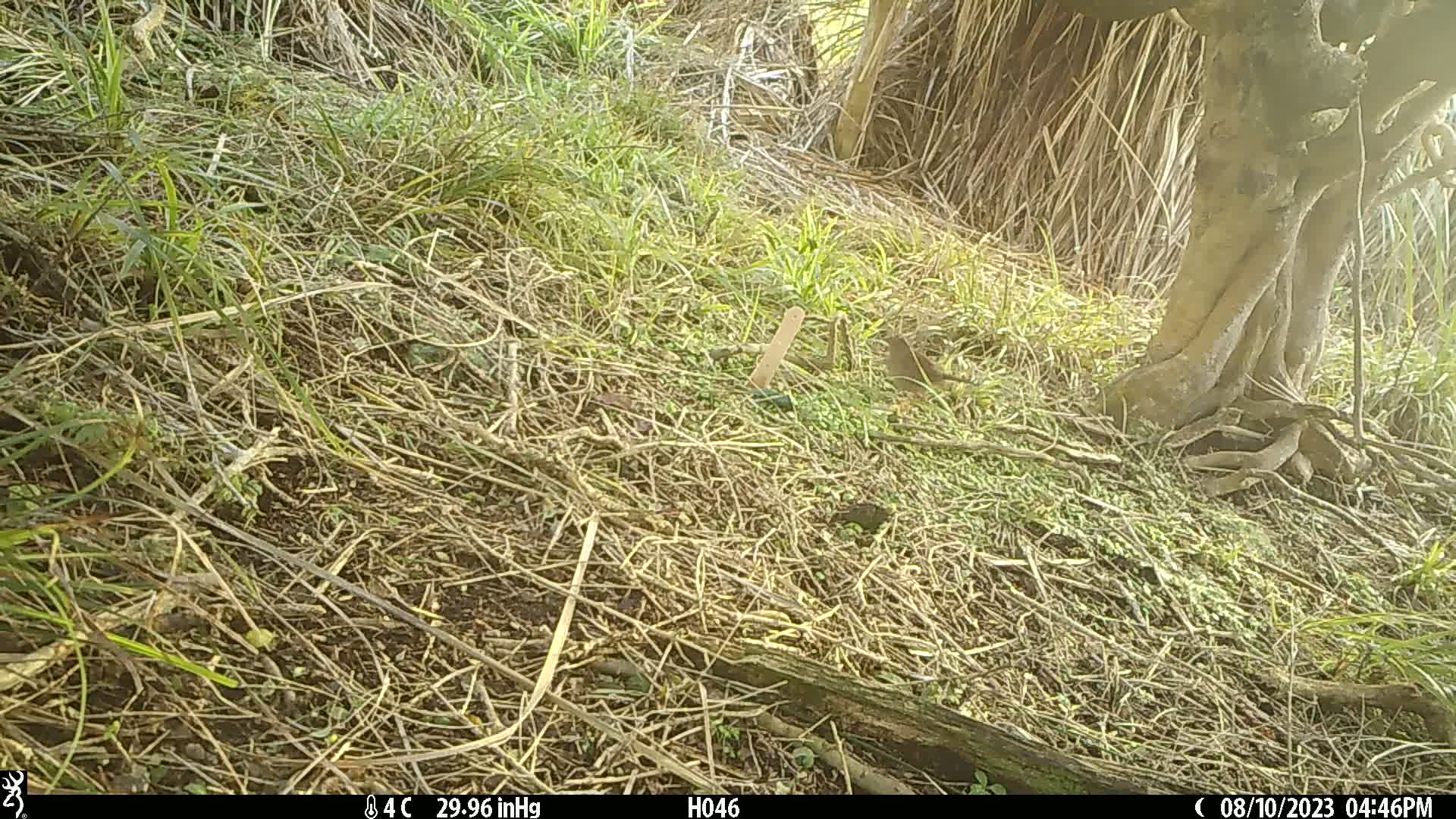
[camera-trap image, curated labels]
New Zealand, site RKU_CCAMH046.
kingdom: Animalia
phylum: Chordata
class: Aves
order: Passeriformes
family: Prunellidae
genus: Prunella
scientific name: Prunella modularis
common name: dunnock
Dunnock (Prunella modularis).